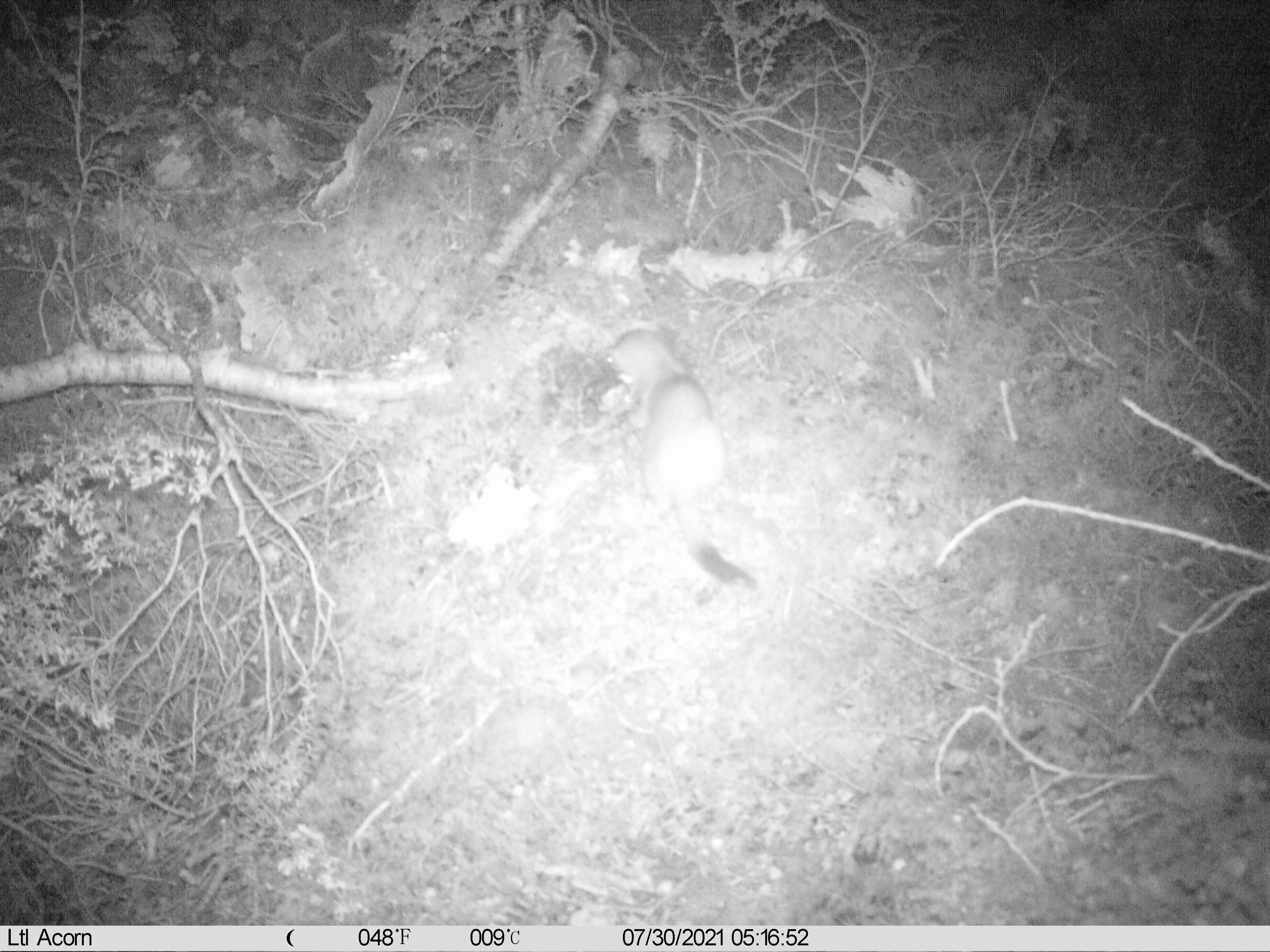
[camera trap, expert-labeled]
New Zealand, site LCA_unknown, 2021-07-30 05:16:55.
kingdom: Animalia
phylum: Chordata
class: Mammalia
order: Carnivora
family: Mustelidae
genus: Mustela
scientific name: Mustela erminea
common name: stoat